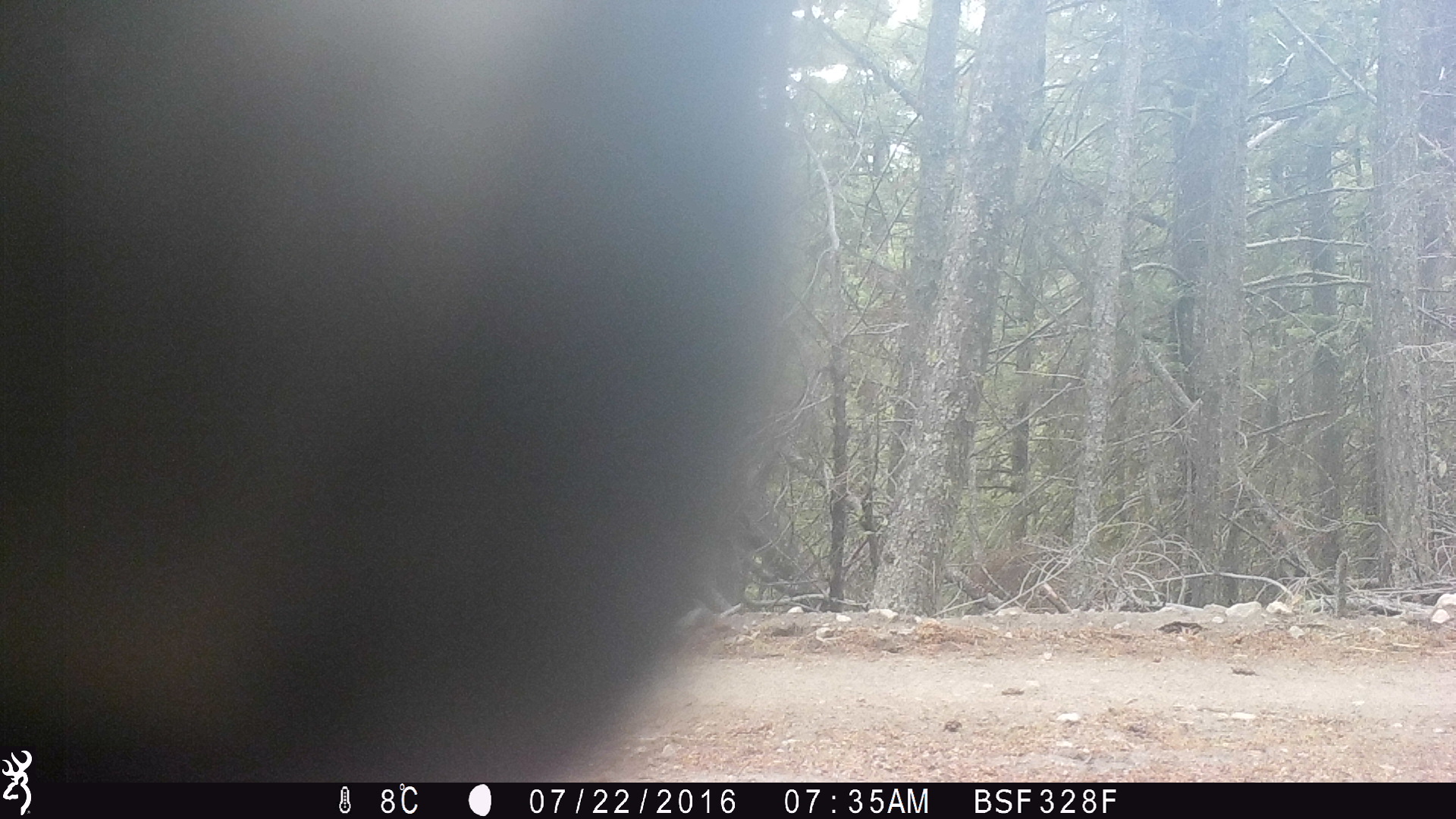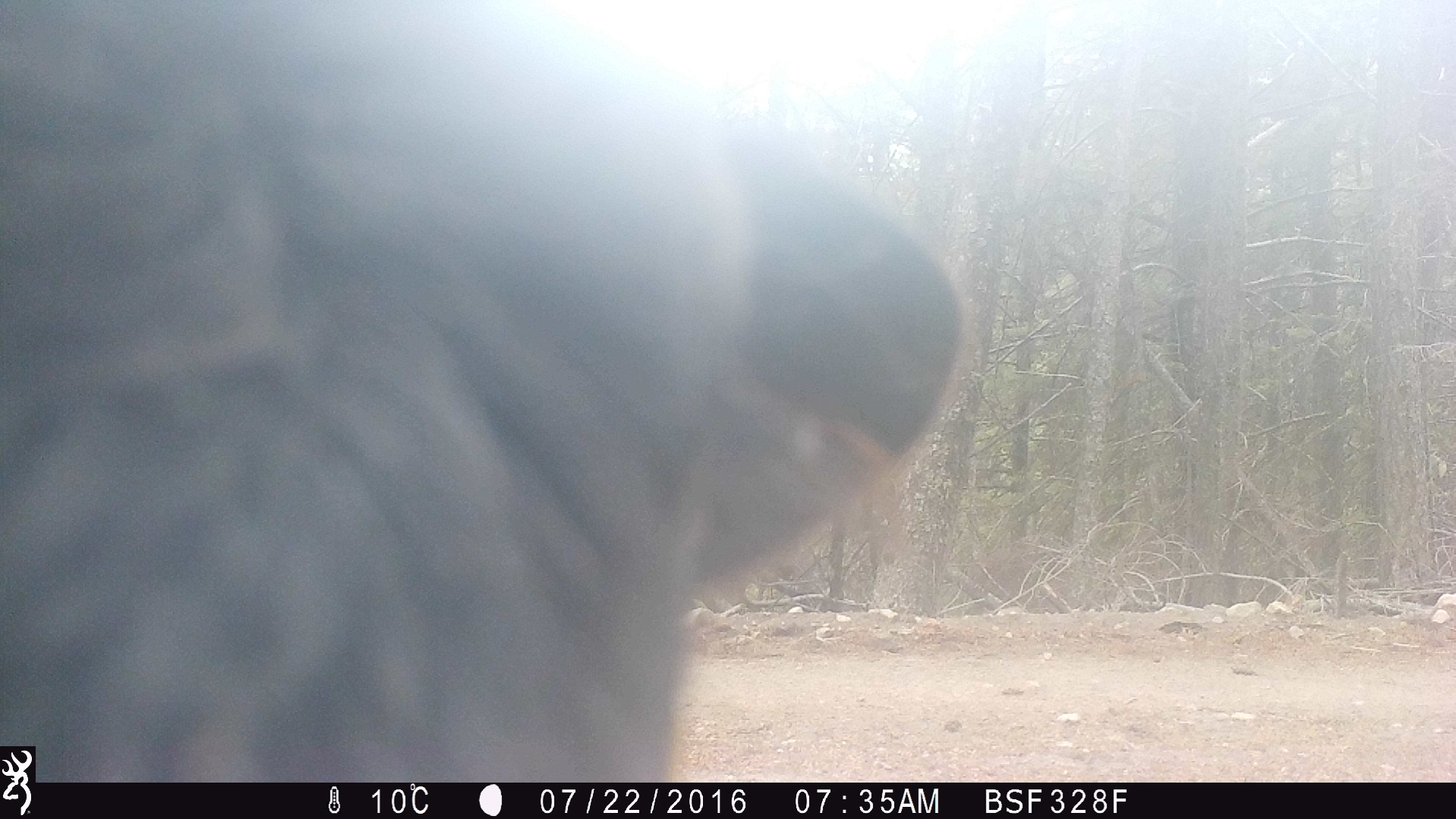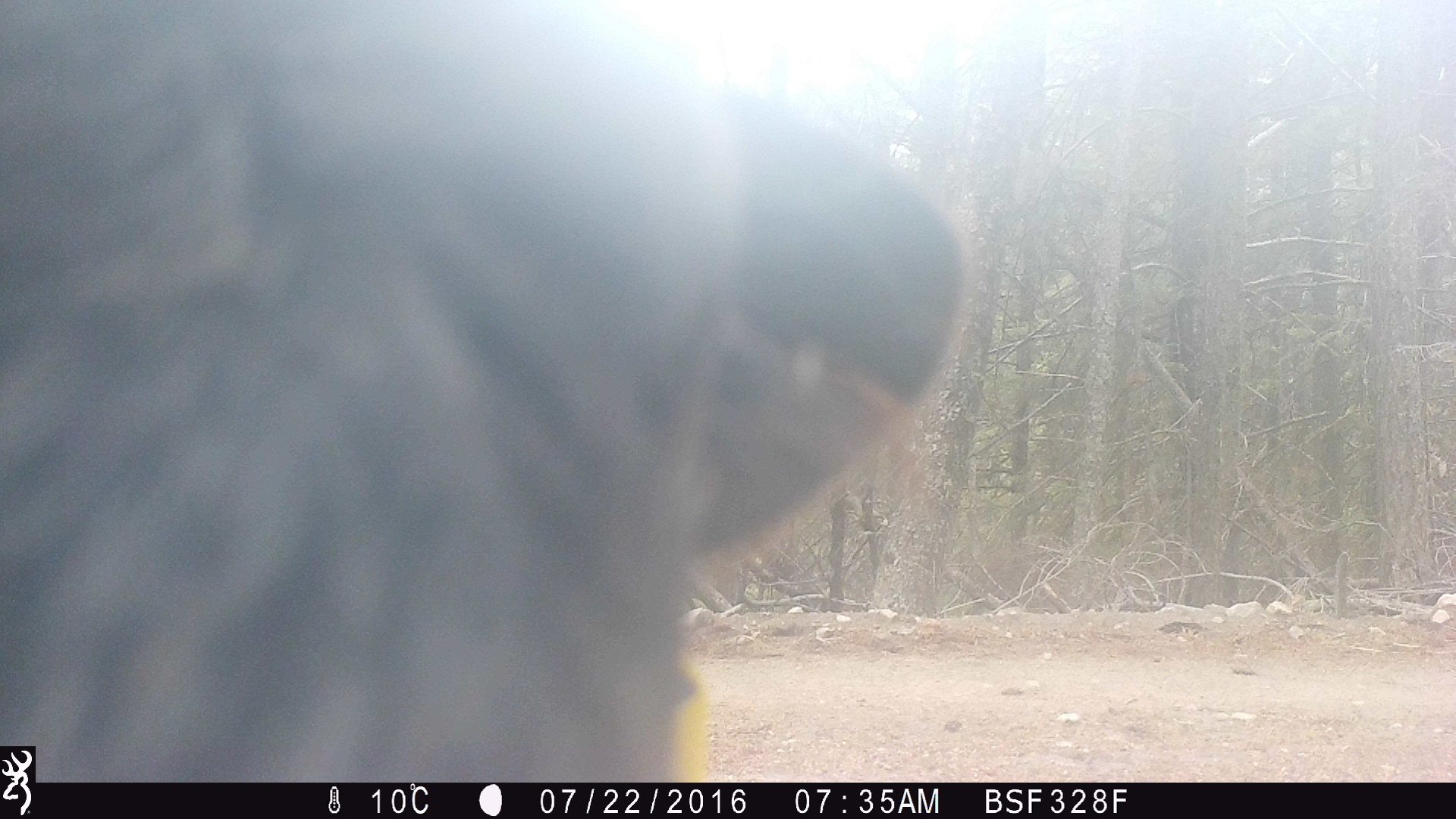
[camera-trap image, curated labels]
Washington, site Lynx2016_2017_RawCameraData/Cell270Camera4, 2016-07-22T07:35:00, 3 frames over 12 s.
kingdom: Animalia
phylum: Chordata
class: Mammalia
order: Artiodactyla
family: Bovidae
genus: Bos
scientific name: Bos taurus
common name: domestic cattle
Domestic cattle (Bos taurus). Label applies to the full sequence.